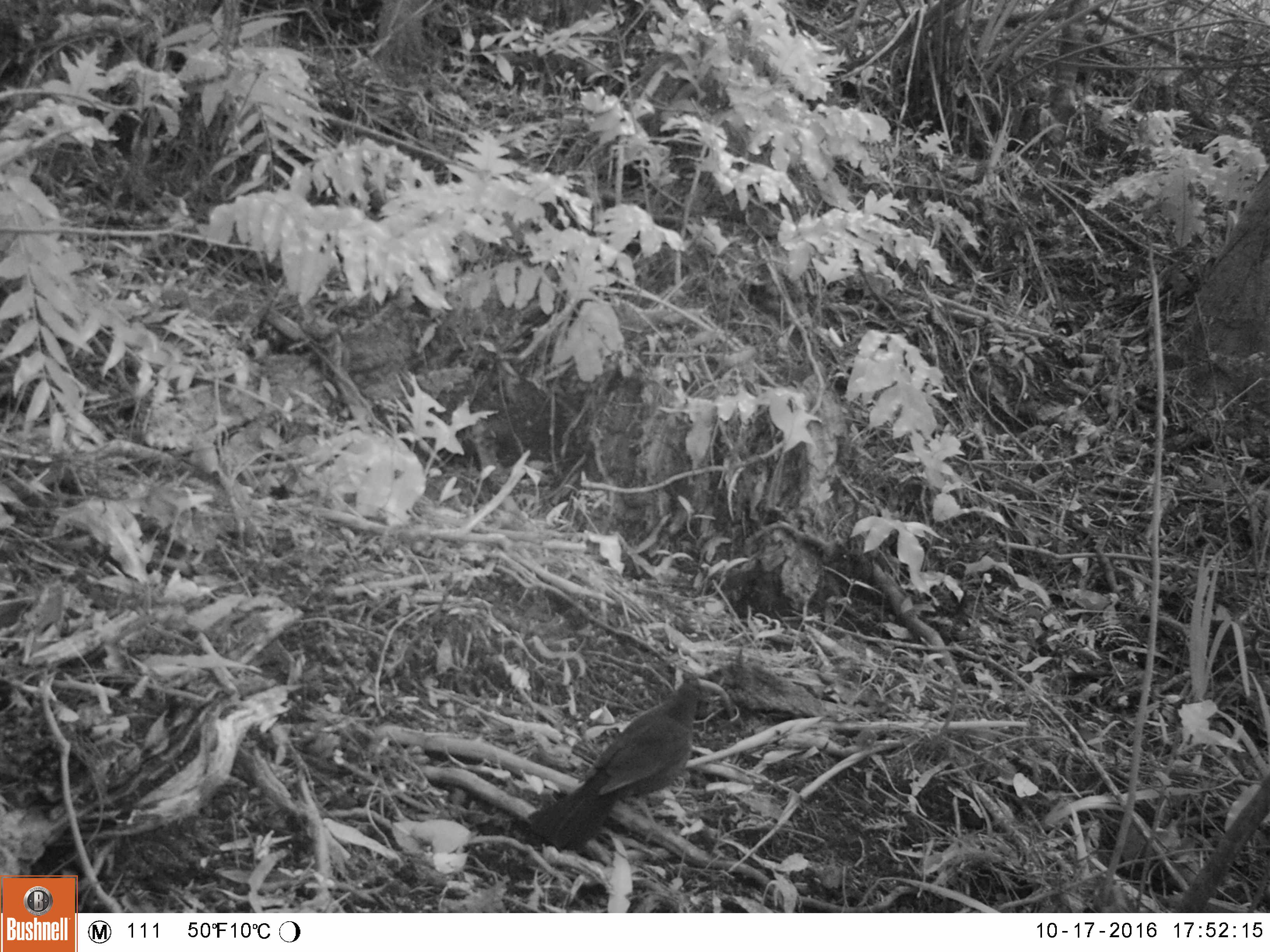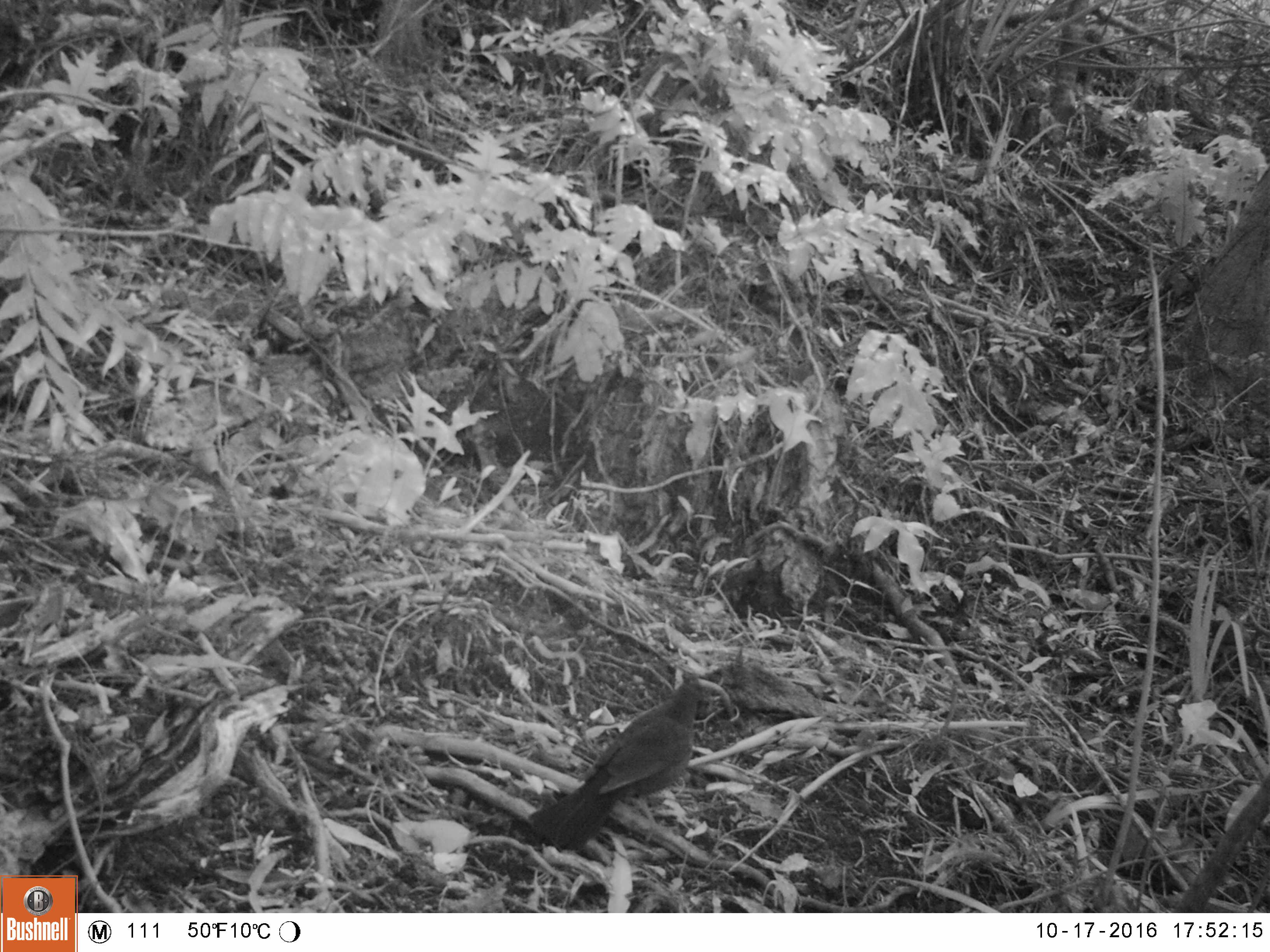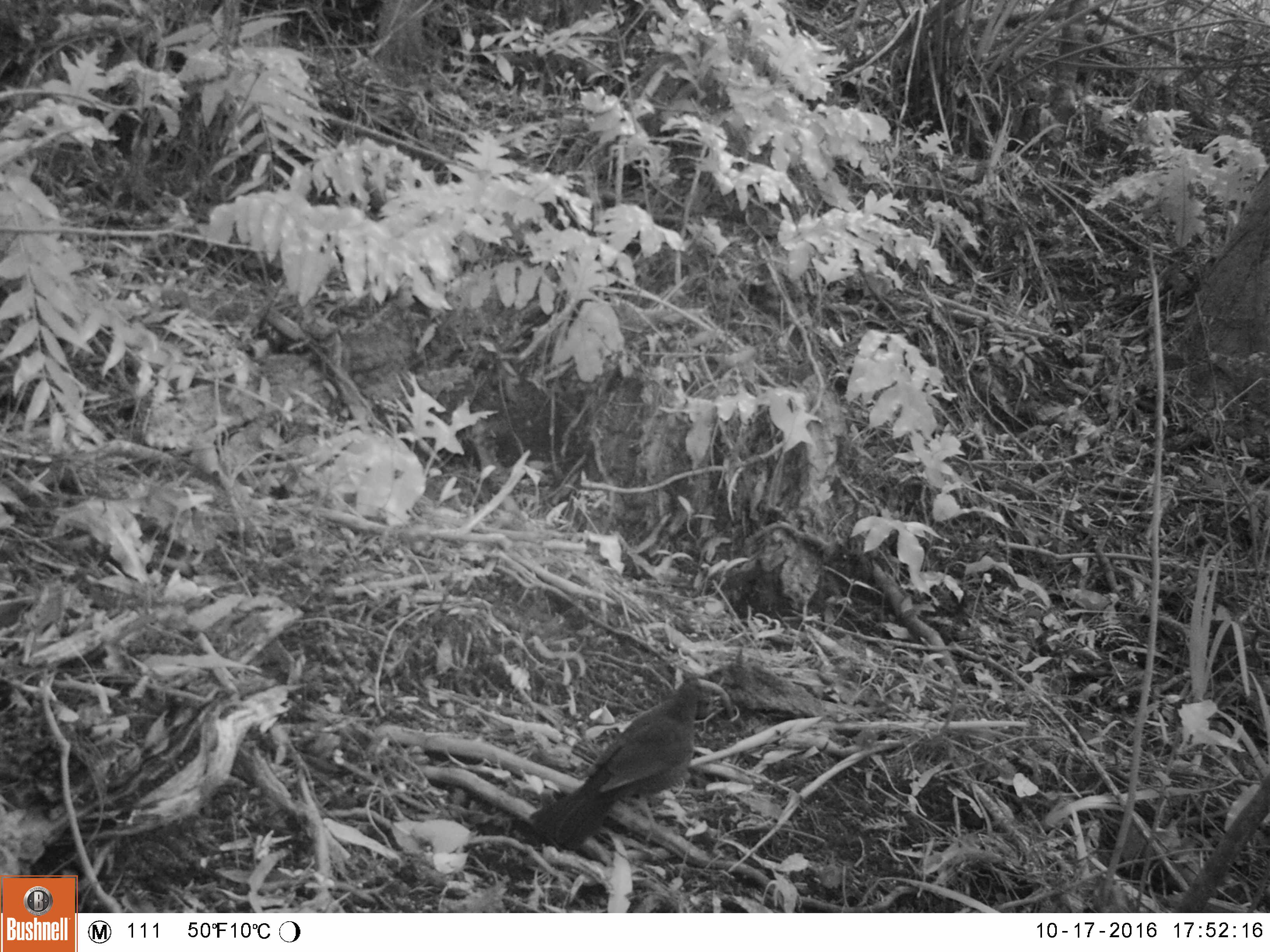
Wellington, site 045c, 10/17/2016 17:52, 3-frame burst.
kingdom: Animalia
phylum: Chordata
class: Aves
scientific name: Aves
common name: bird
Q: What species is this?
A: Bird (Aves).